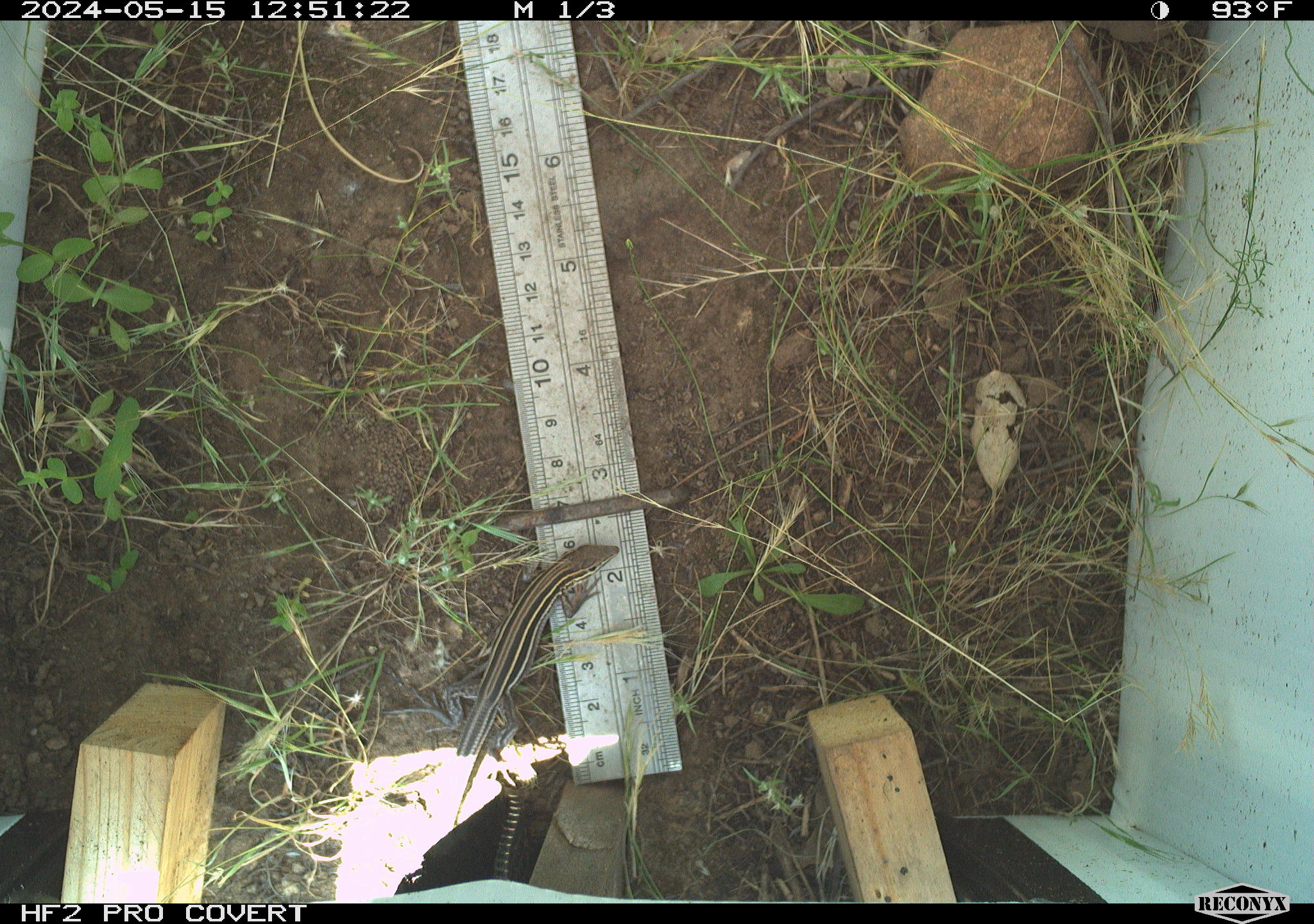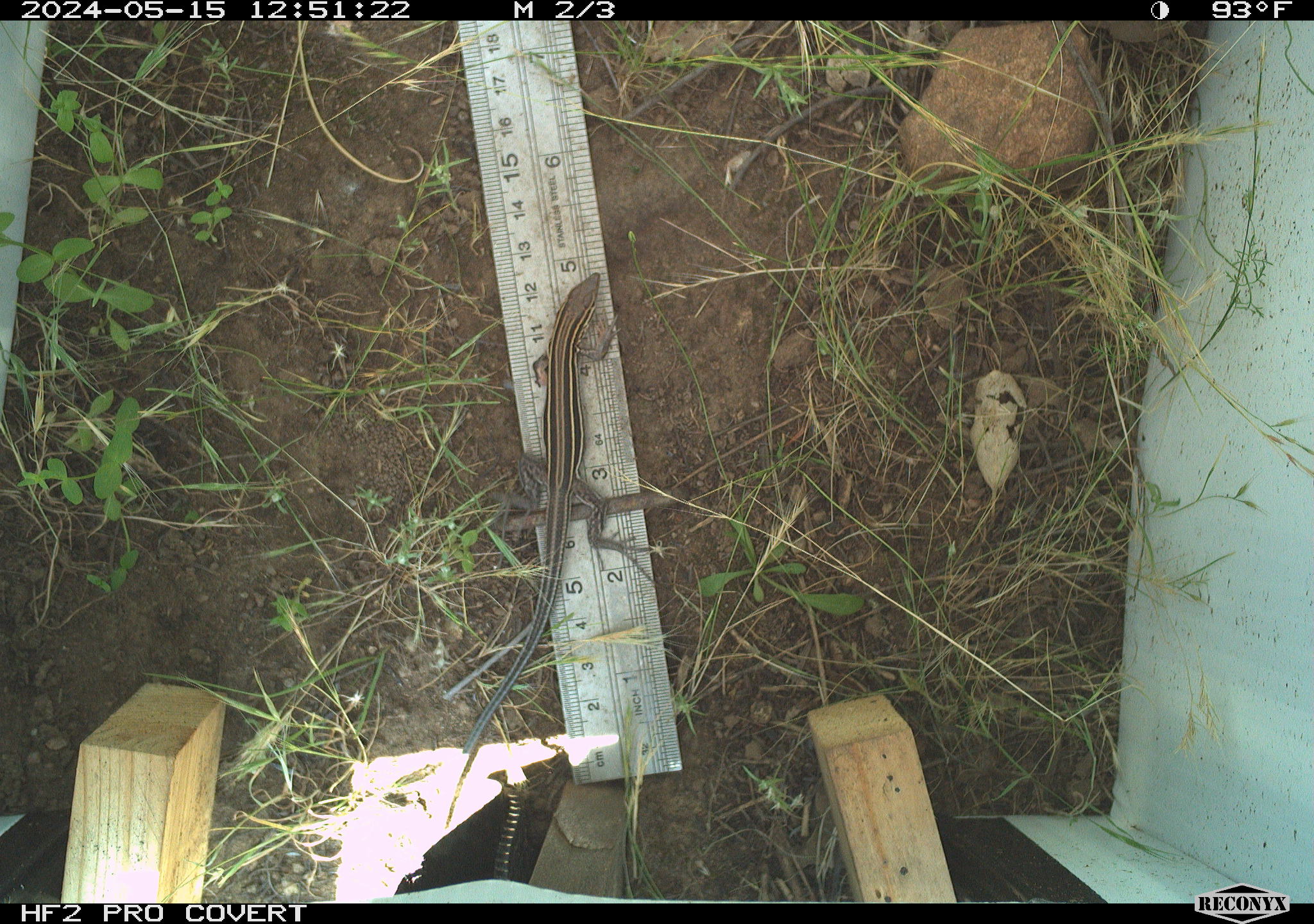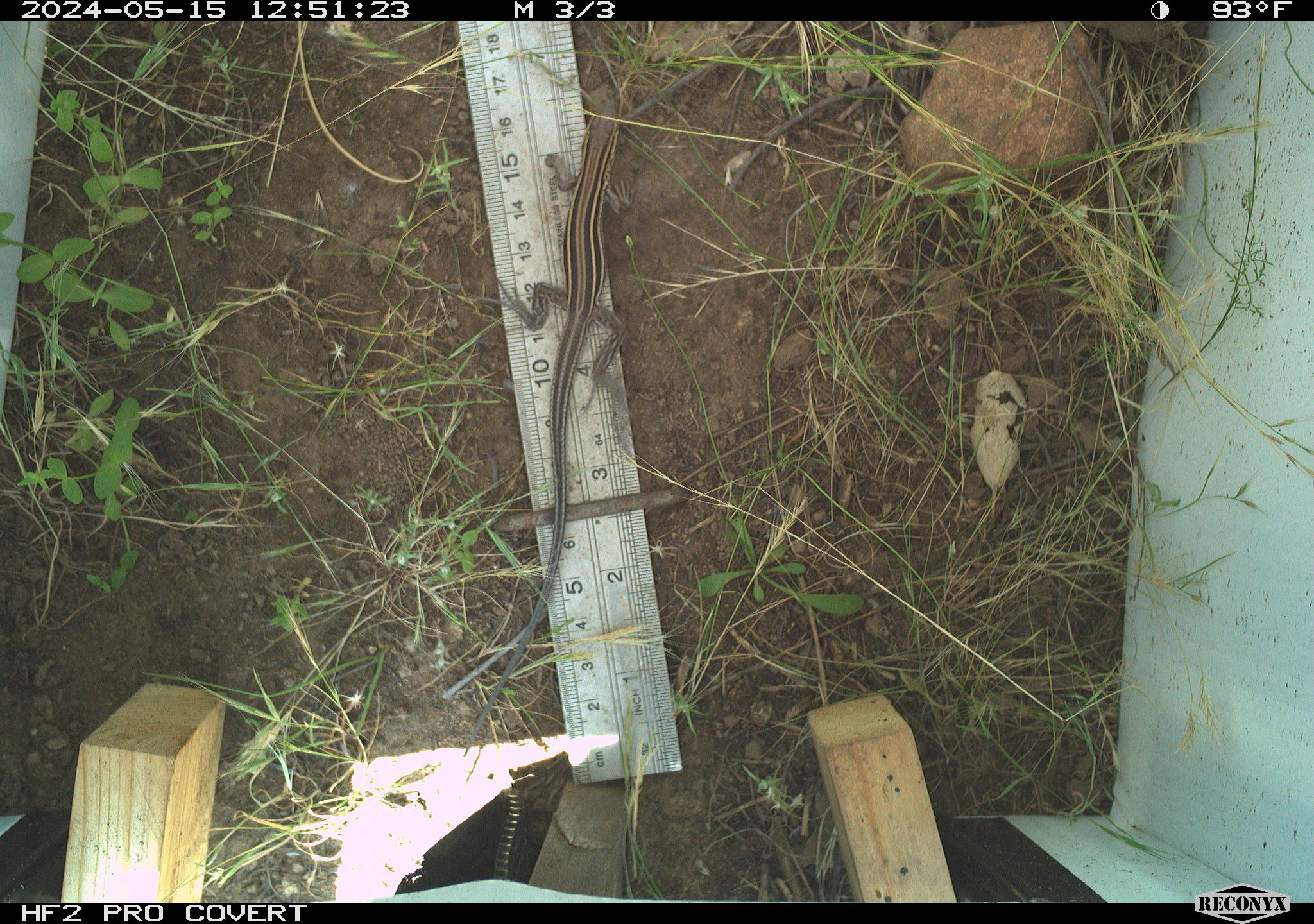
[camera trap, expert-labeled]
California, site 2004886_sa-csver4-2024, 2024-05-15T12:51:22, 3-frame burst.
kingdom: Animalia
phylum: Chordata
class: Reptilia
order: Squamata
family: Teiidae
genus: Aspidoscelis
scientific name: Aspidoscelis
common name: whiptail lizards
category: aspidoscelis species